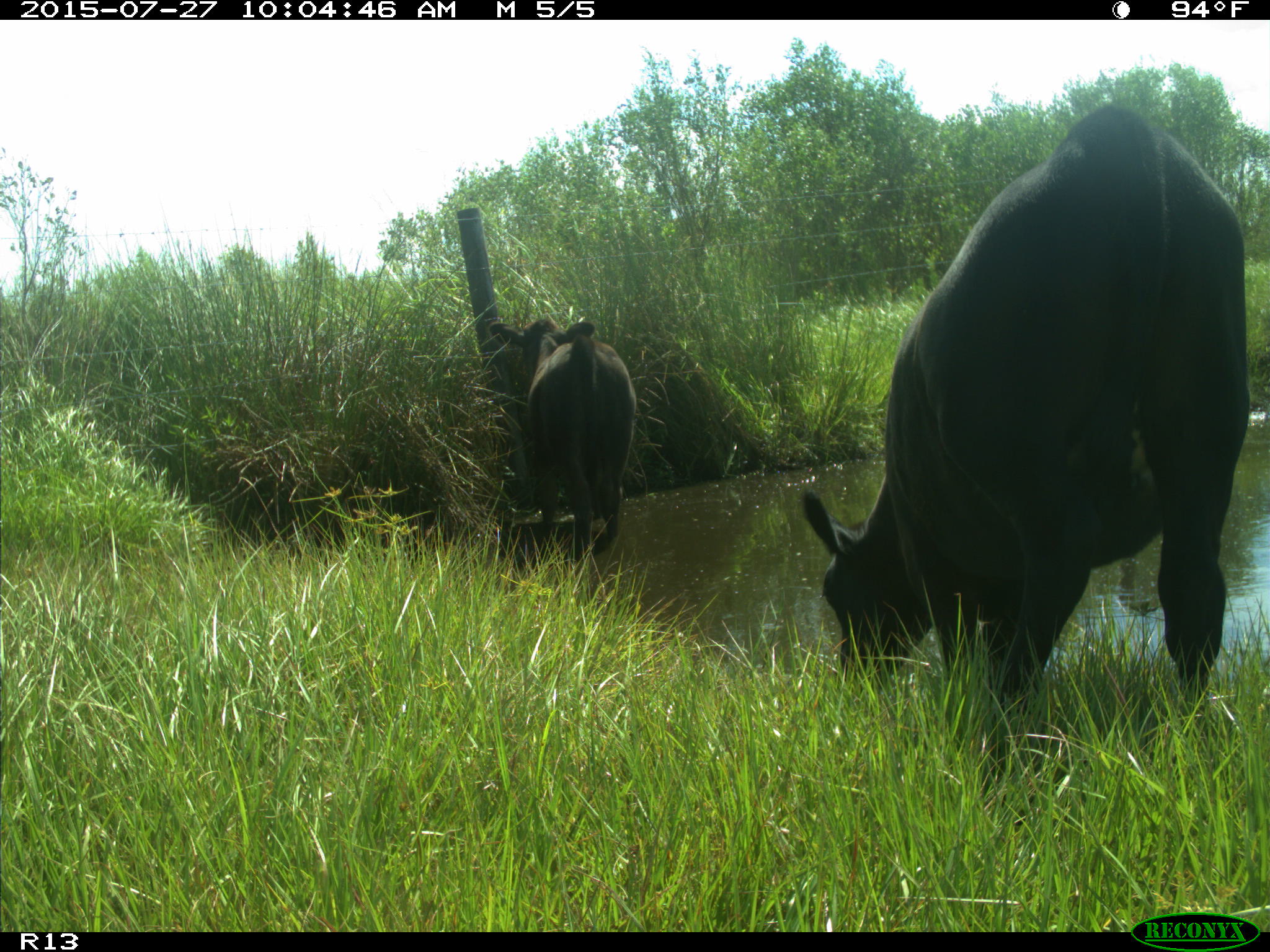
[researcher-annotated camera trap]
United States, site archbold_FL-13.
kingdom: Animalia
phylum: Chordata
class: Mammalia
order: Artiodactyla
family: Bovidae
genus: Bos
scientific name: Bos taurus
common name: domestic cow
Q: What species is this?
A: Bos taurus (domestic cow).